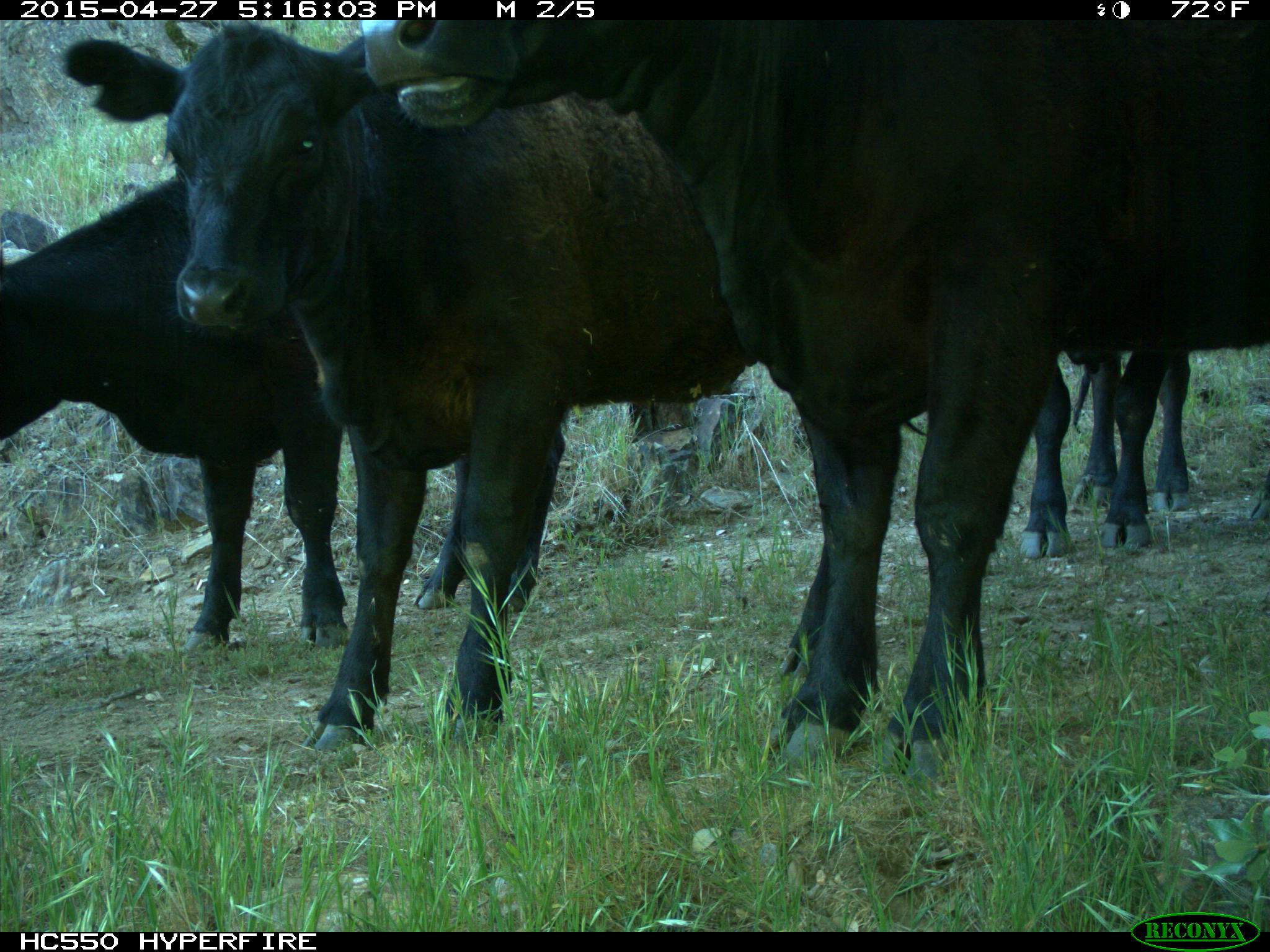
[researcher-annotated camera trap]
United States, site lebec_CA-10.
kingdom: Animalia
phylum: Chordata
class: Mammalia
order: Artiodactyla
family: Bovidae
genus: Bos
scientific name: Bos taurus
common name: domestic cow